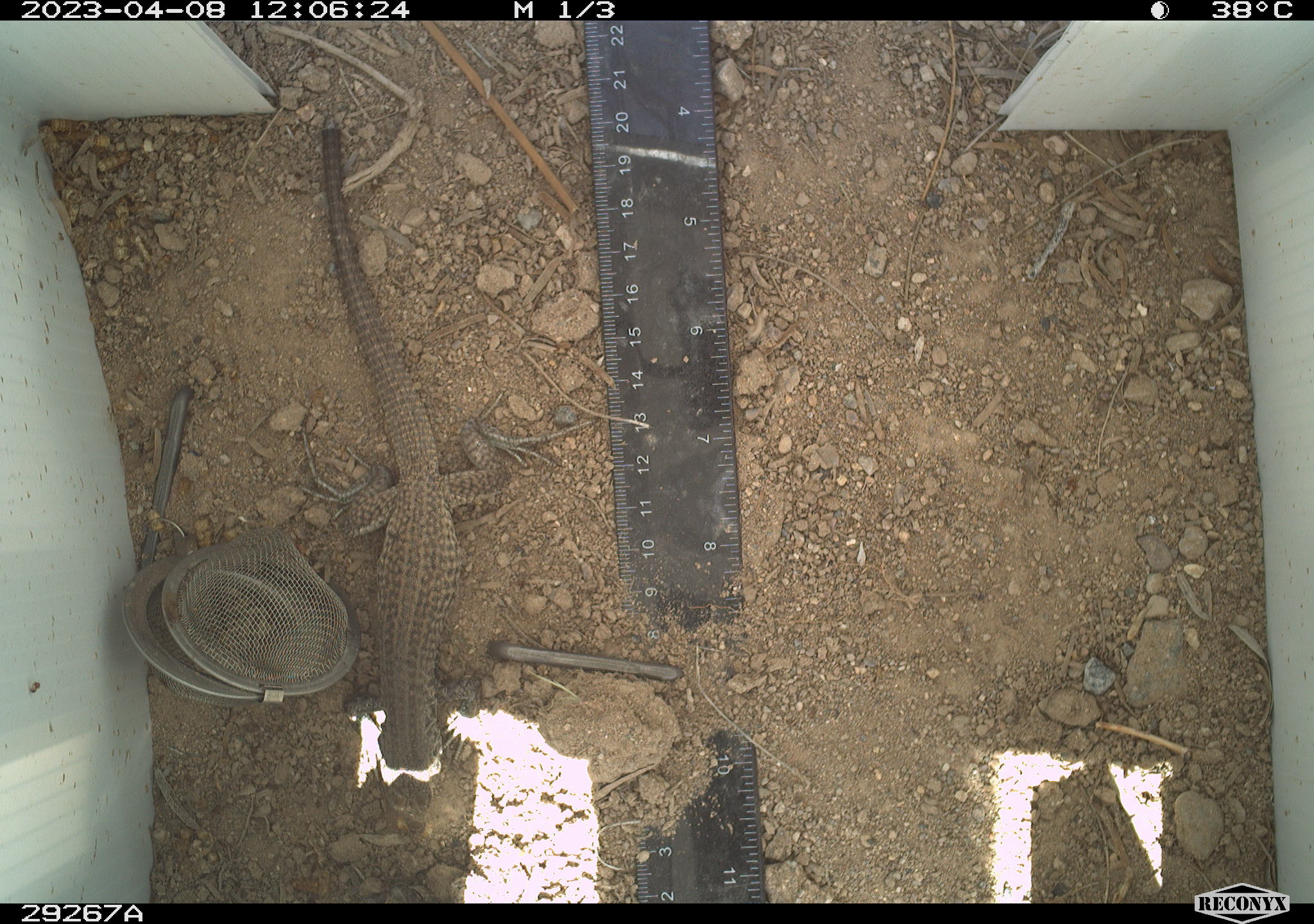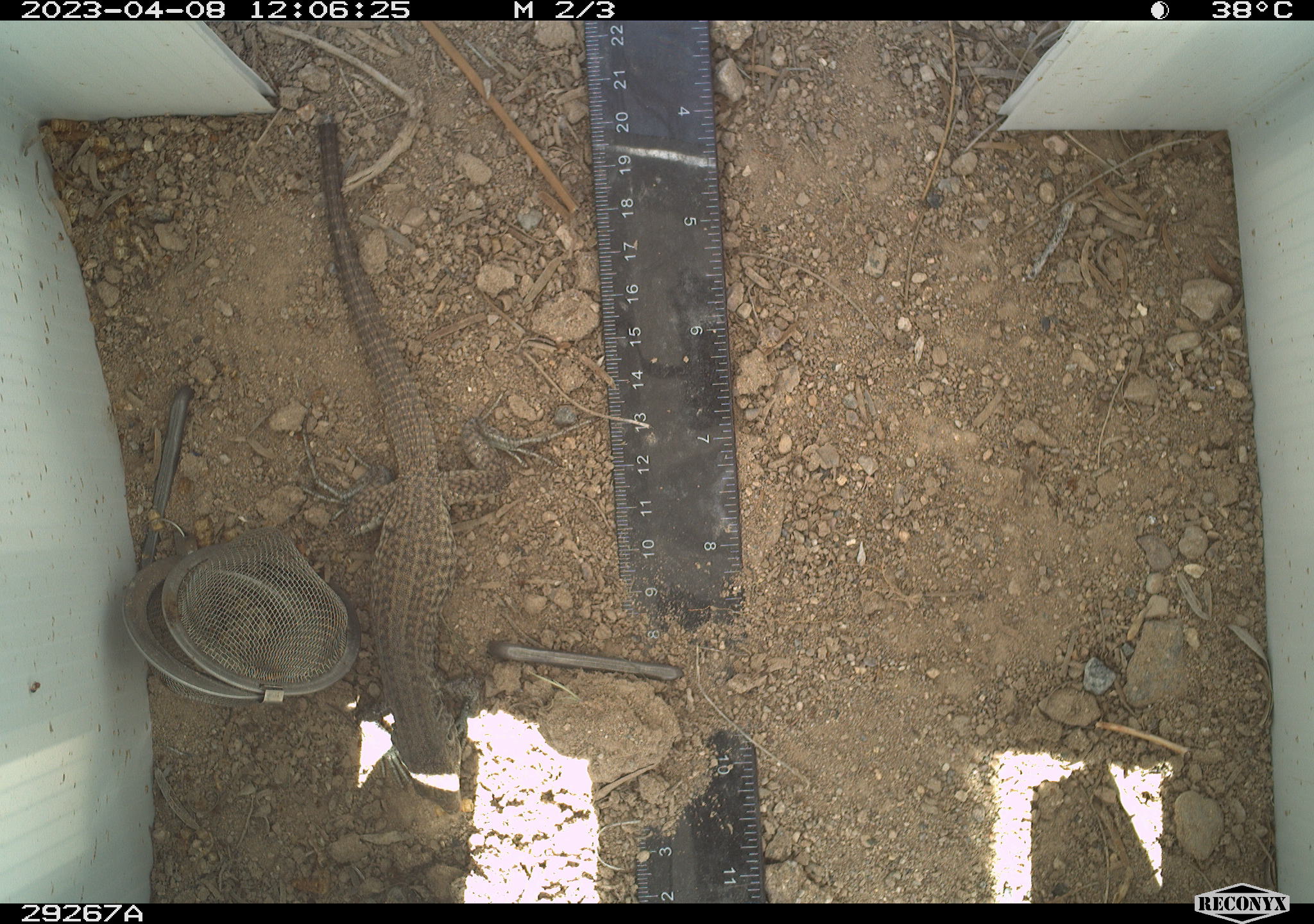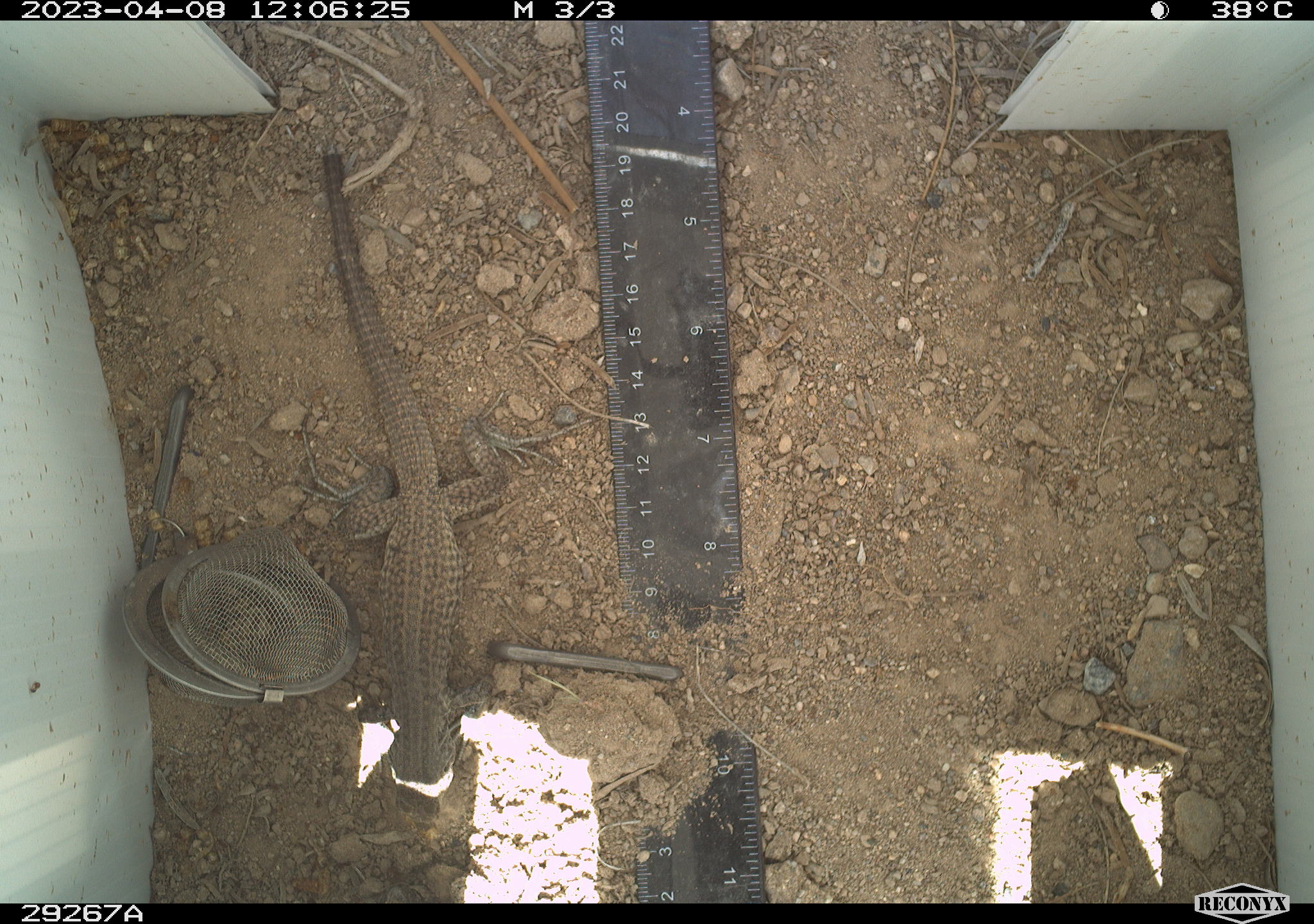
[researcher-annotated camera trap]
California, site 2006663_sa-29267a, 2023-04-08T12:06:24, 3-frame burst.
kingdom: Animalia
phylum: Chordata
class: Reptilia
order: Squamata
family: Teiidae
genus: Aspidoscelis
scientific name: Aspidoscelis tigris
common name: western whiptail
Western whiptail (Aspidoscelis tigris).